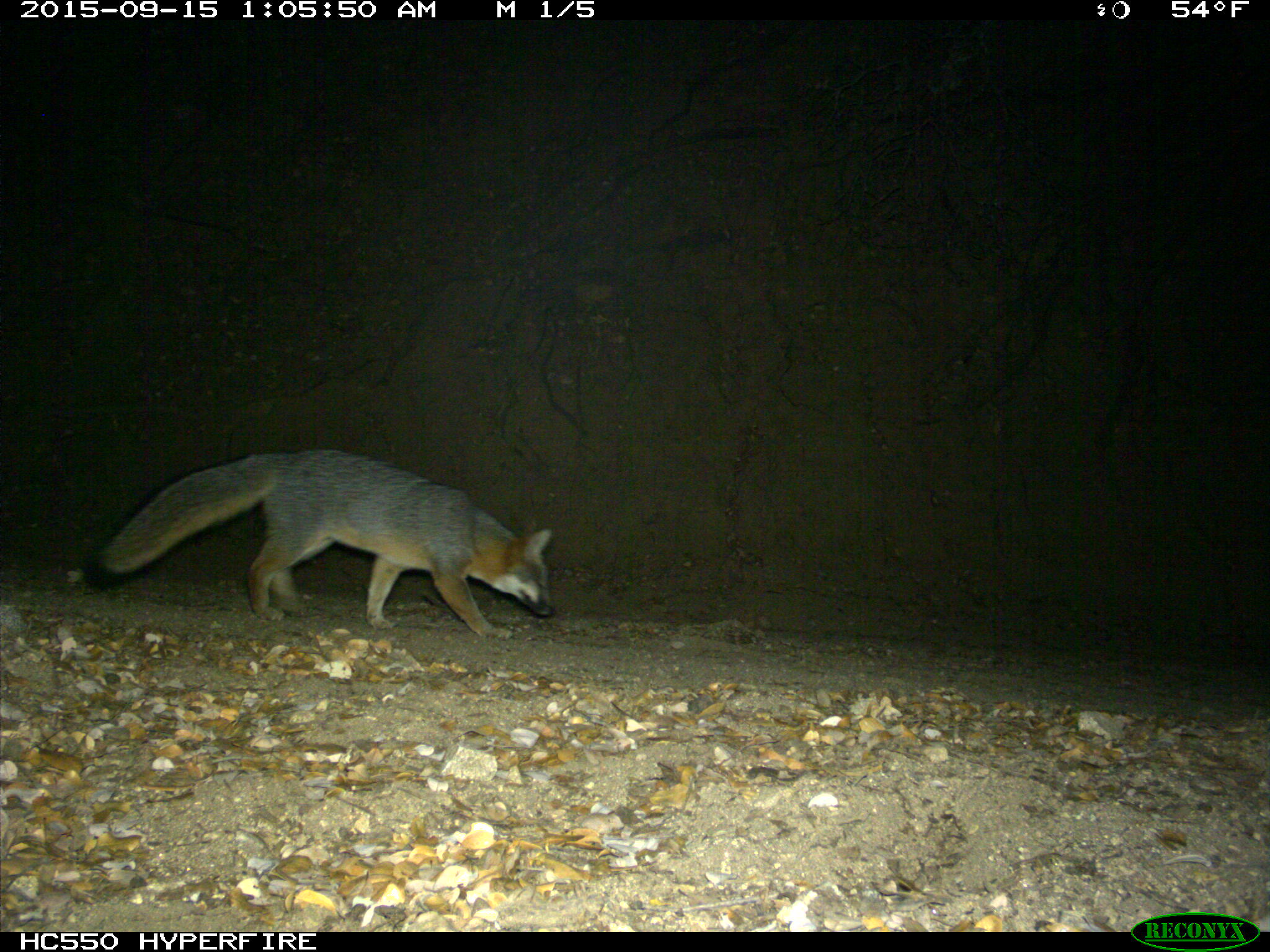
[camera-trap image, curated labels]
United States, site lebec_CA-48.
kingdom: Animalia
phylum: Chordata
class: Mammalia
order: Carnivora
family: Canidae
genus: Urocyon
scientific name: Urocyon cinereoargenteus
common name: gray fox